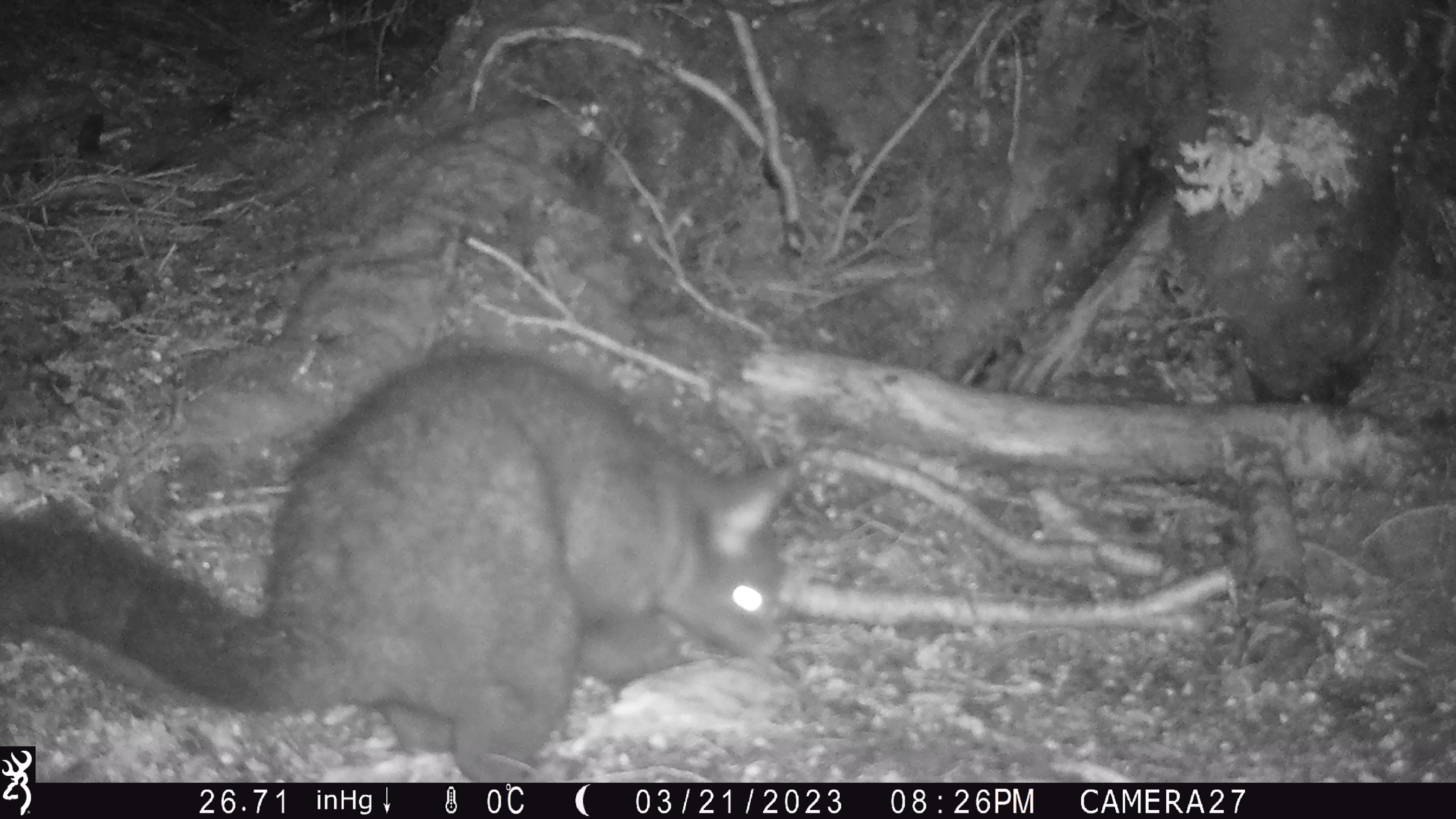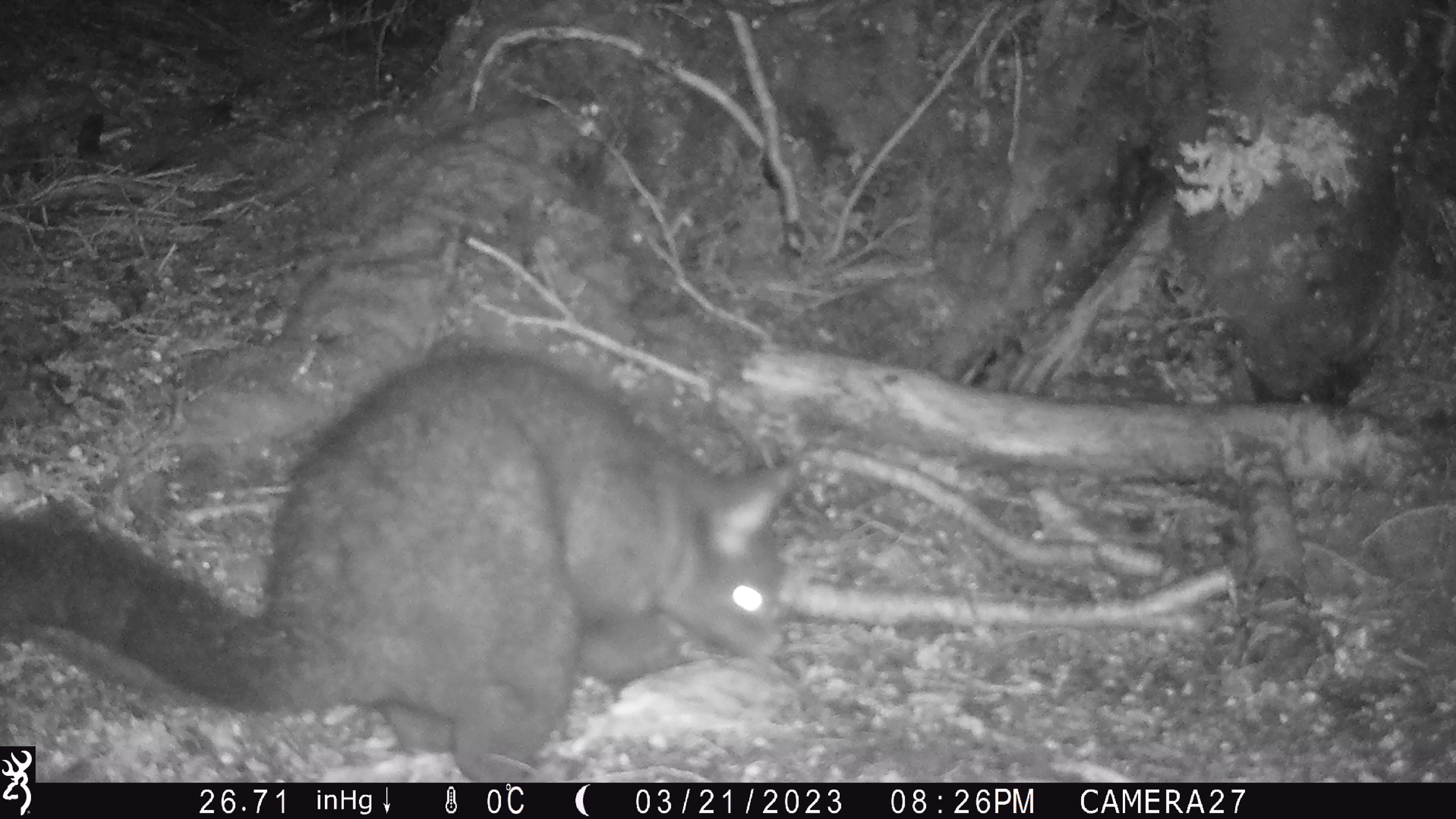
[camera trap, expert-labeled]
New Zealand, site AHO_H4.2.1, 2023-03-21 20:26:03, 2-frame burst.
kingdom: Animalia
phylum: Chordata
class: Mammalia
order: Diprotodontia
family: Phalangeridae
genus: Trichosurus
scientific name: Trichosurus vulpecula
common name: common brushtail possum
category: possum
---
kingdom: Animalia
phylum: Chordata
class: Mammalia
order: Carnivora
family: Mustelidae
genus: Mustela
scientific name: Mustela erminea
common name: stoat